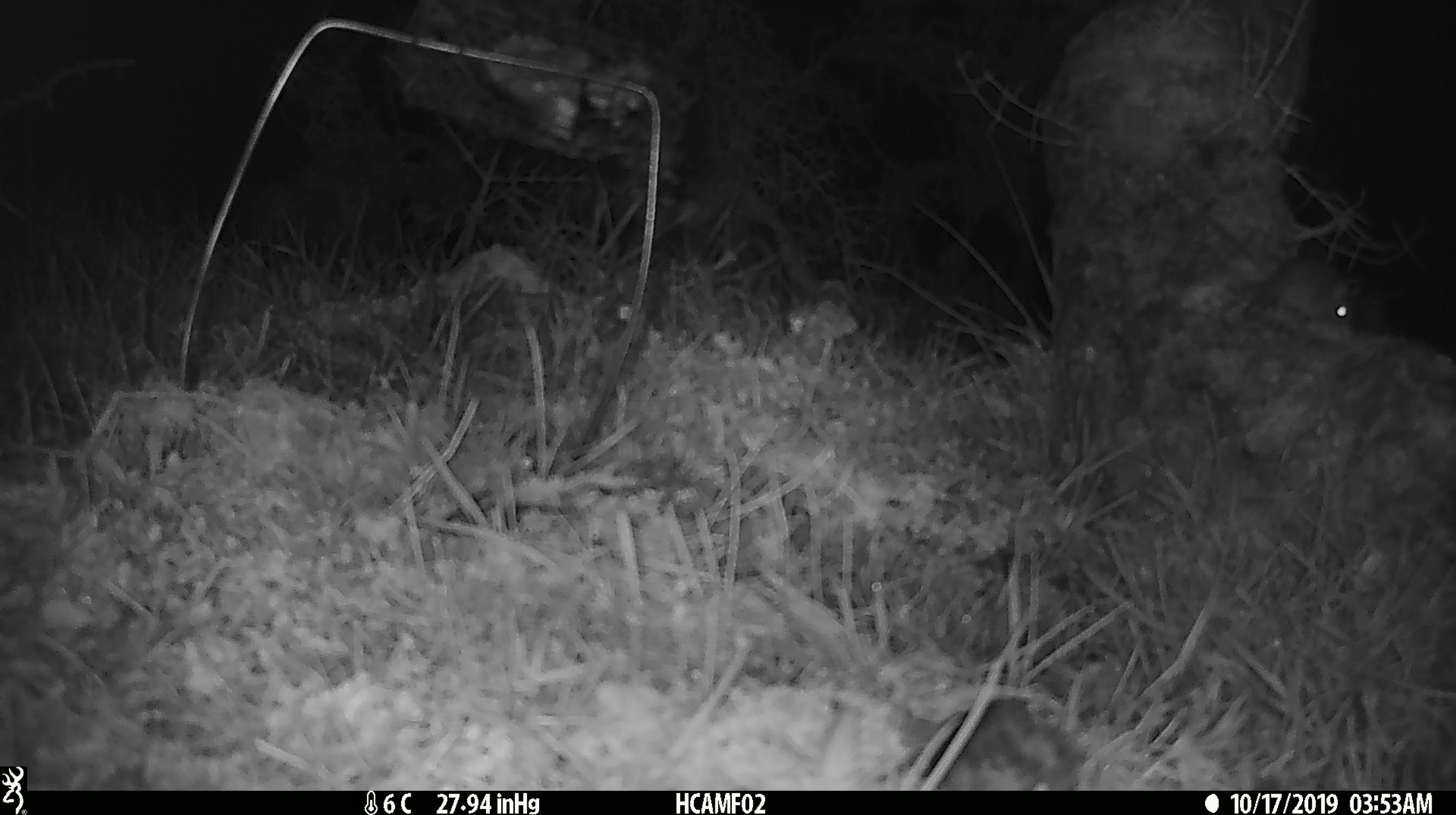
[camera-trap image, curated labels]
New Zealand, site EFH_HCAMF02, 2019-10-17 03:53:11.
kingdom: Animalia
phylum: Chordata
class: Mammalia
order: Rodentia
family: Muridae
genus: Mus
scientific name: Mus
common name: mouse